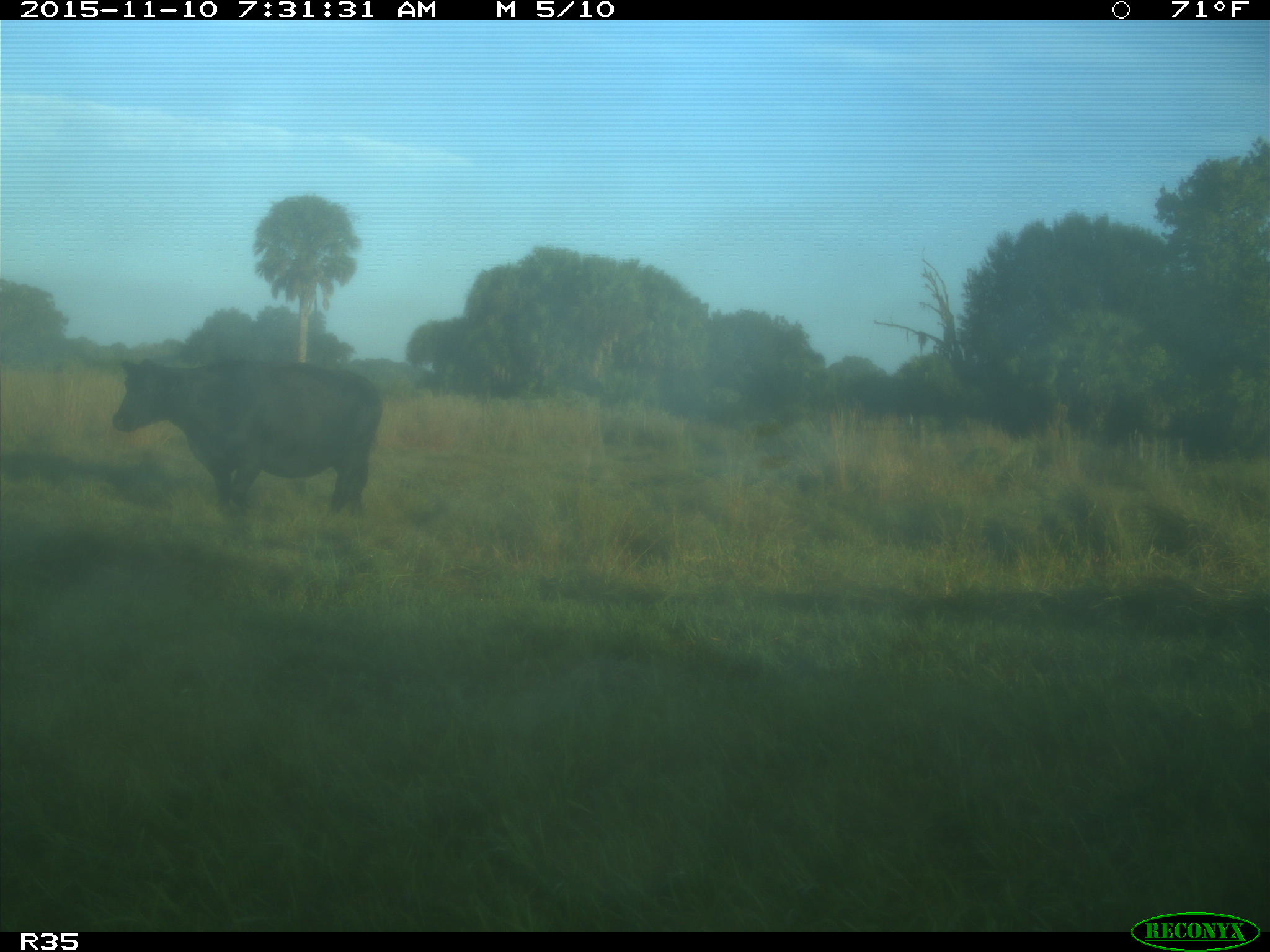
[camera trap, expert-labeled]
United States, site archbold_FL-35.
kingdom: Animalia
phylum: Chordata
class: Mammalia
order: Artiodactyla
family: Bovidae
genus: Bos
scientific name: Bos taurus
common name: domestic cow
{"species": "Bos taurus (domestic cow)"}